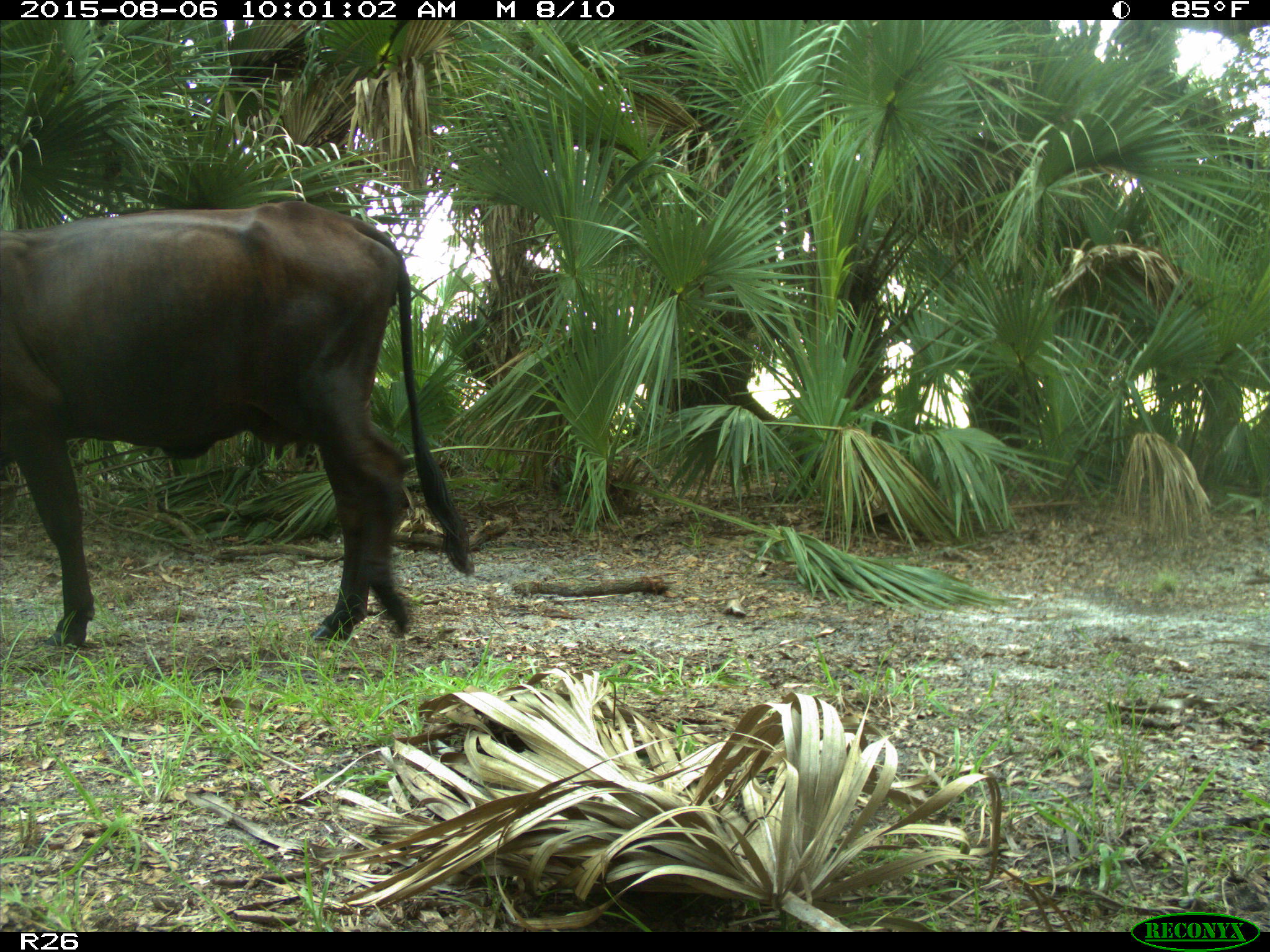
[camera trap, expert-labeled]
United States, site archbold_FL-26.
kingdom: Animalia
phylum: Chordata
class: Mammalia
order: Artiodactyla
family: Bovidae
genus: Bos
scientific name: Bos taurus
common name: domestic cow